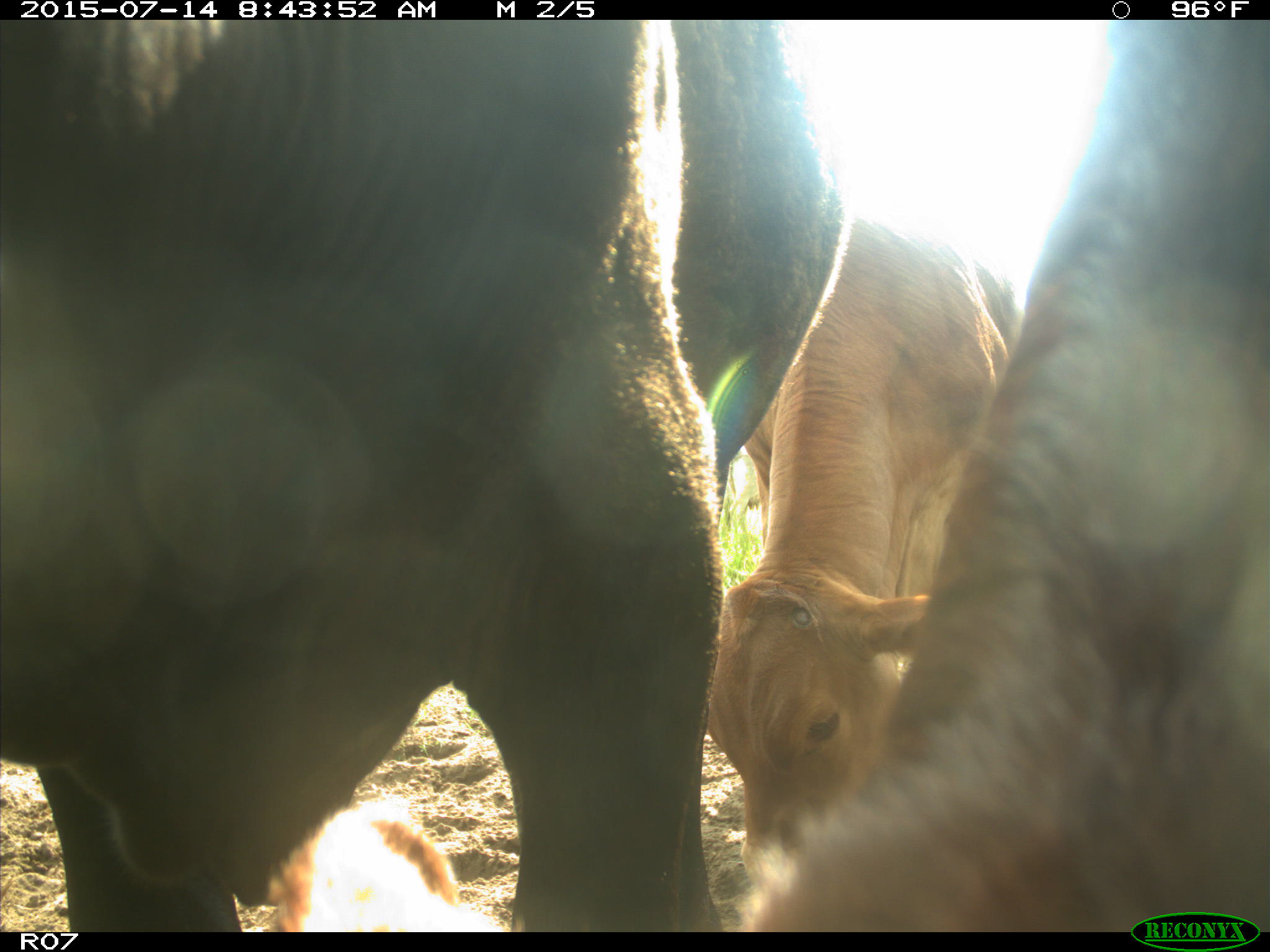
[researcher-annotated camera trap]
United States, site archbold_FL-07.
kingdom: Animalia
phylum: Chordata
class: Mammalia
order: Artiodactyla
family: Bovidae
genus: Bos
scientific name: Bos taurus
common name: domestic cow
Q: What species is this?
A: Bos taurus (domestic cow).